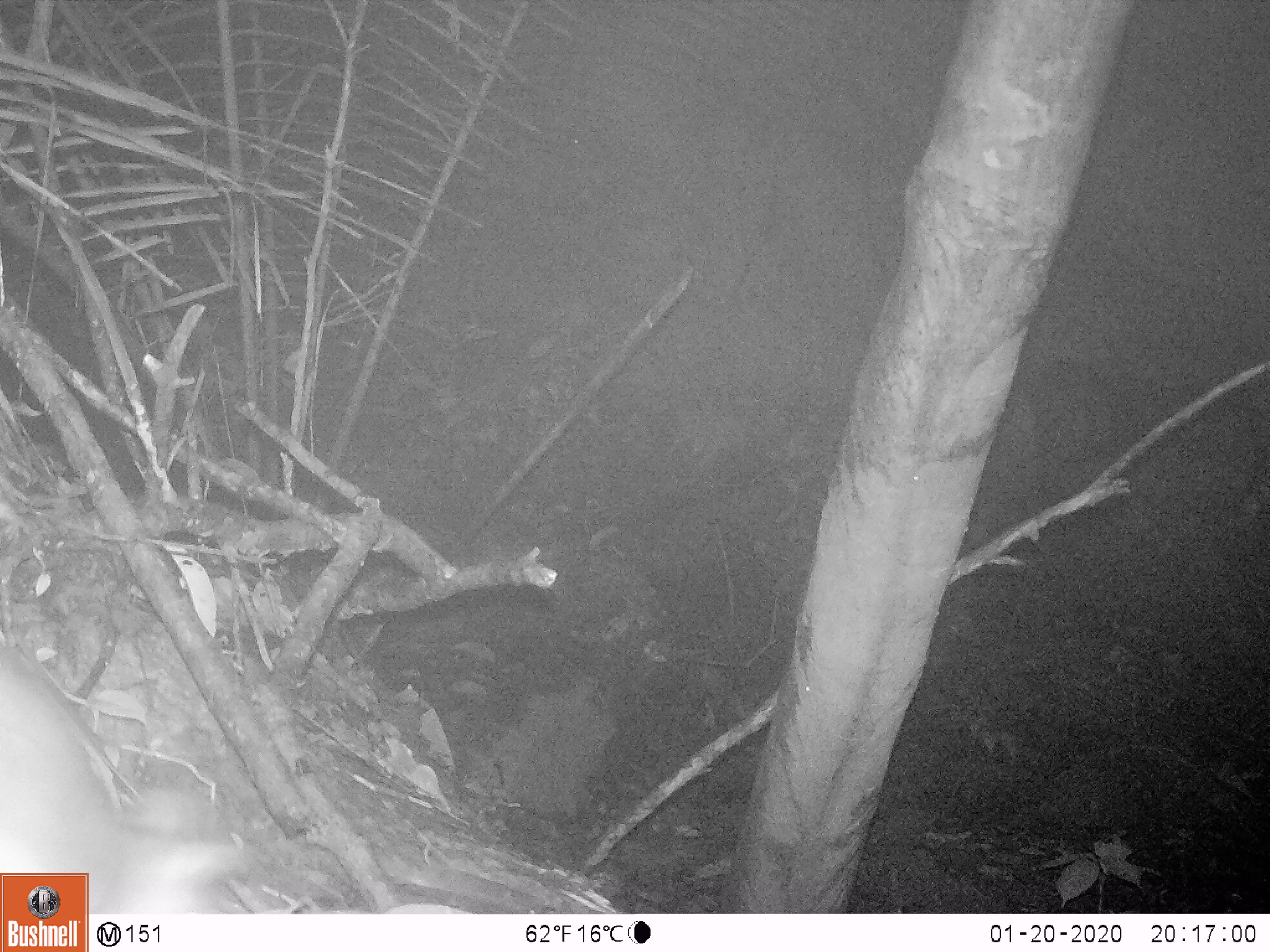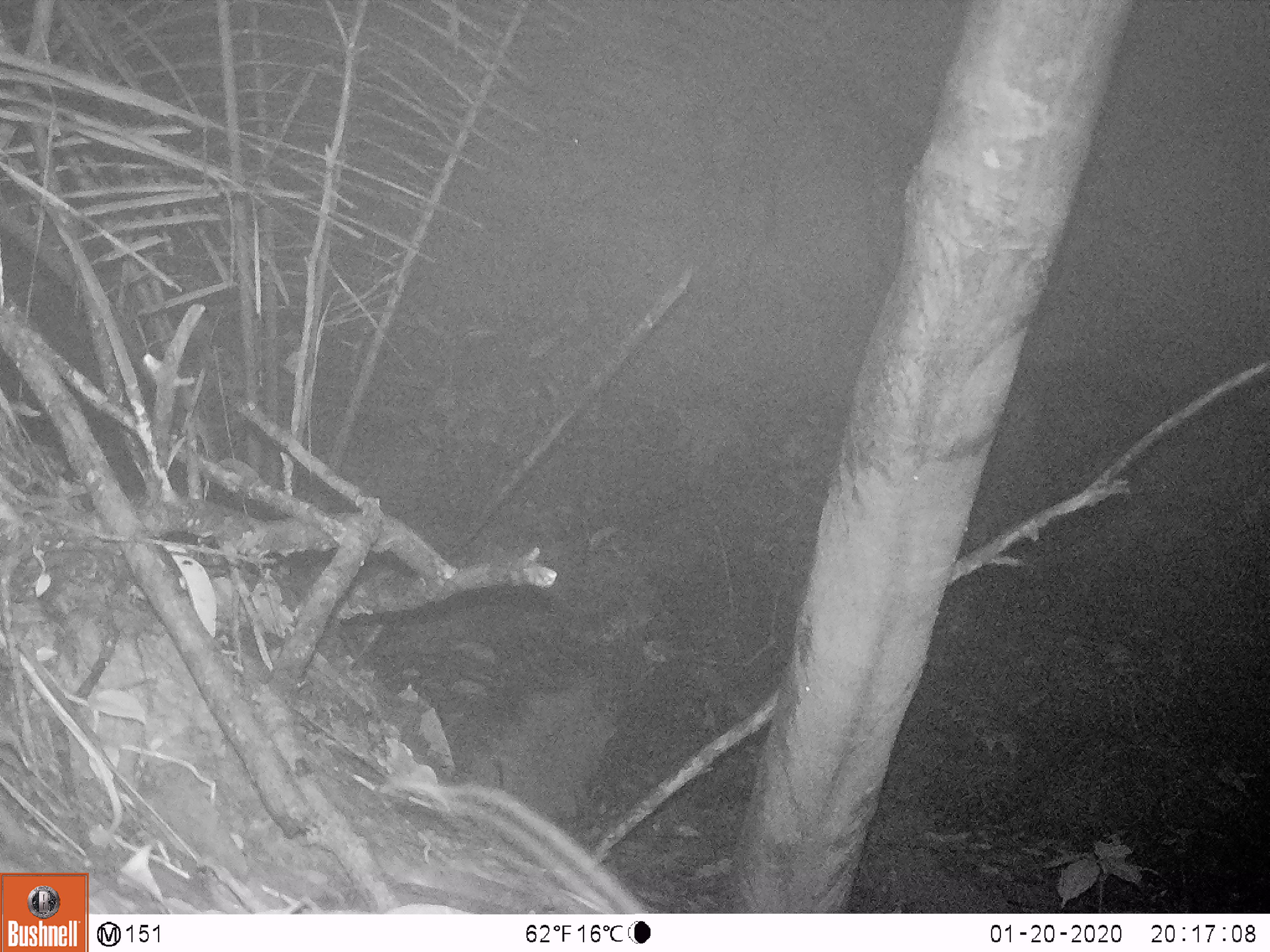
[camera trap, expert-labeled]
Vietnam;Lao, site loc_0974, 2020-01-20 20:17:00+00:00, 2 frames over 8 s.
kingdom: Animalia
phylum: Chordata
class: Mammalia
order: Rodentia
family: Muridae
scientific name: Muridae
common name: old-world mice and rats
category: unidentified murid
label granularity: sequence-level